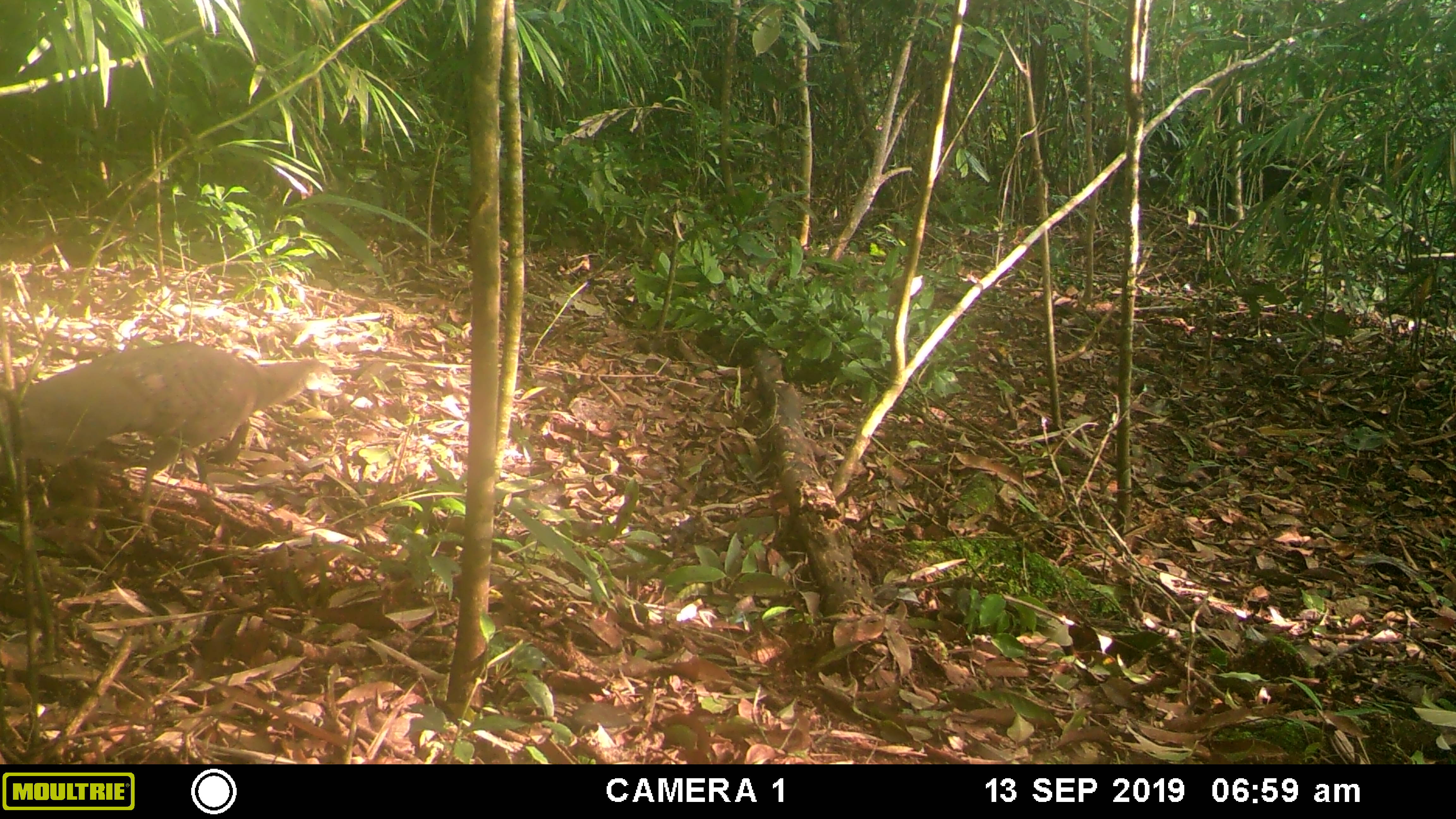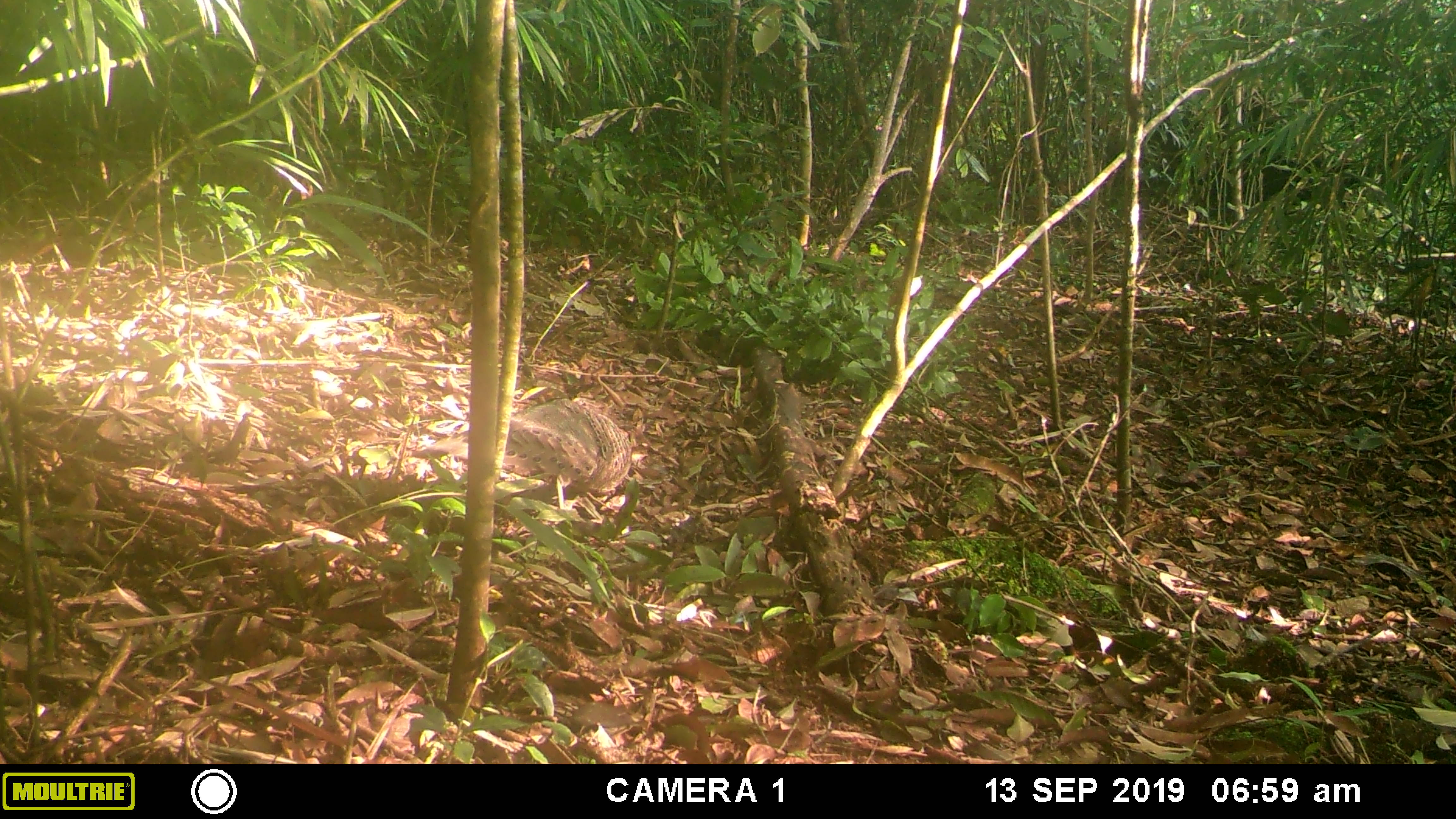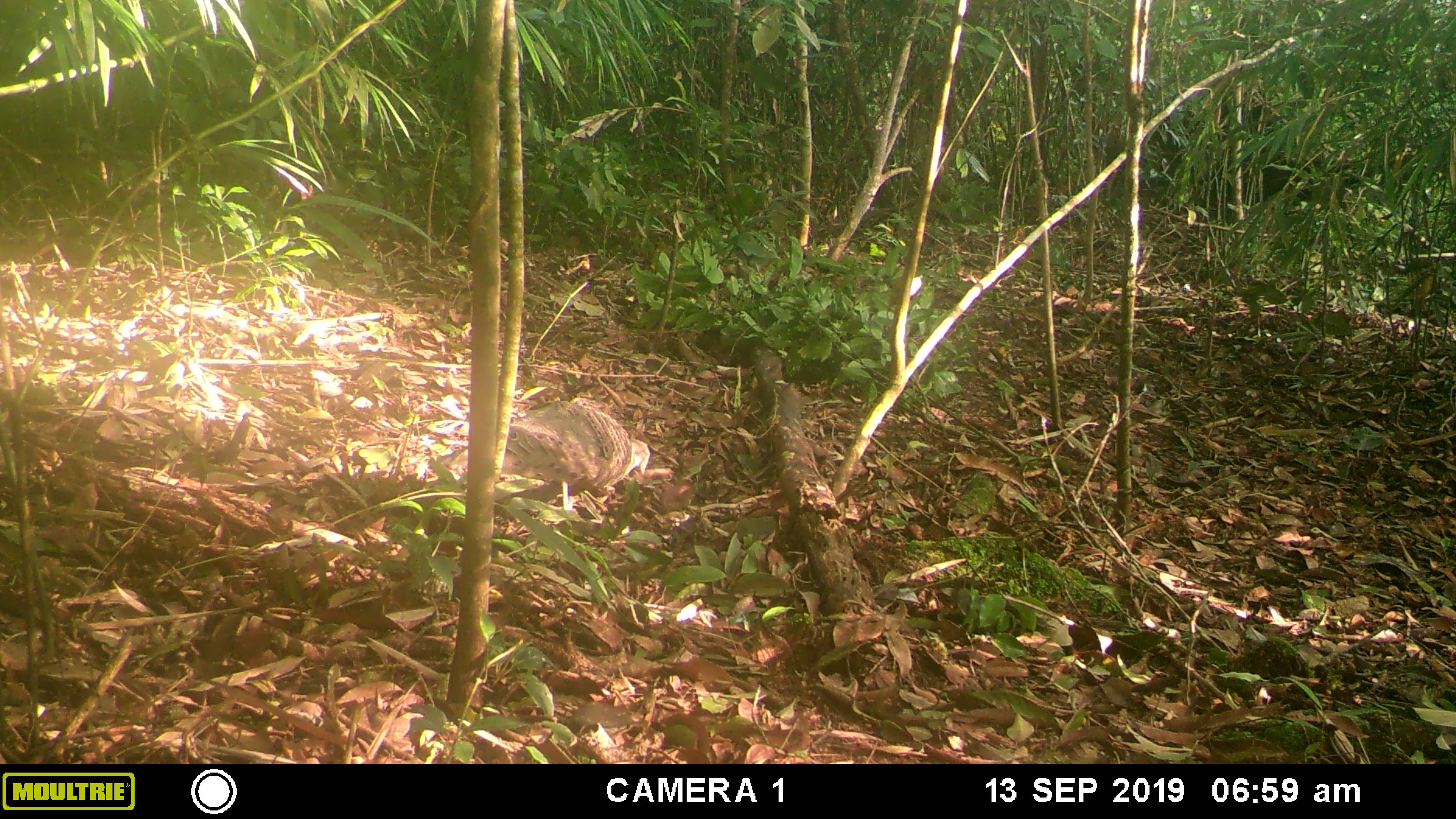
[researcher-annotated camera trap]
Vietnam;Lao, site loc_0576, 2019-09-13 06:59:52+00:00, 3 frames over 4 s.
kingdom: Animalia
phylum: Chordata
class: Aves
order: Galliformes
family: Phasianidae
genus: Polyplectron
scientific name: Polyplectron bicalcaratum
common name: gray peacock-pheasant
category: grey peacock pheasant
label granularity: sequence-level